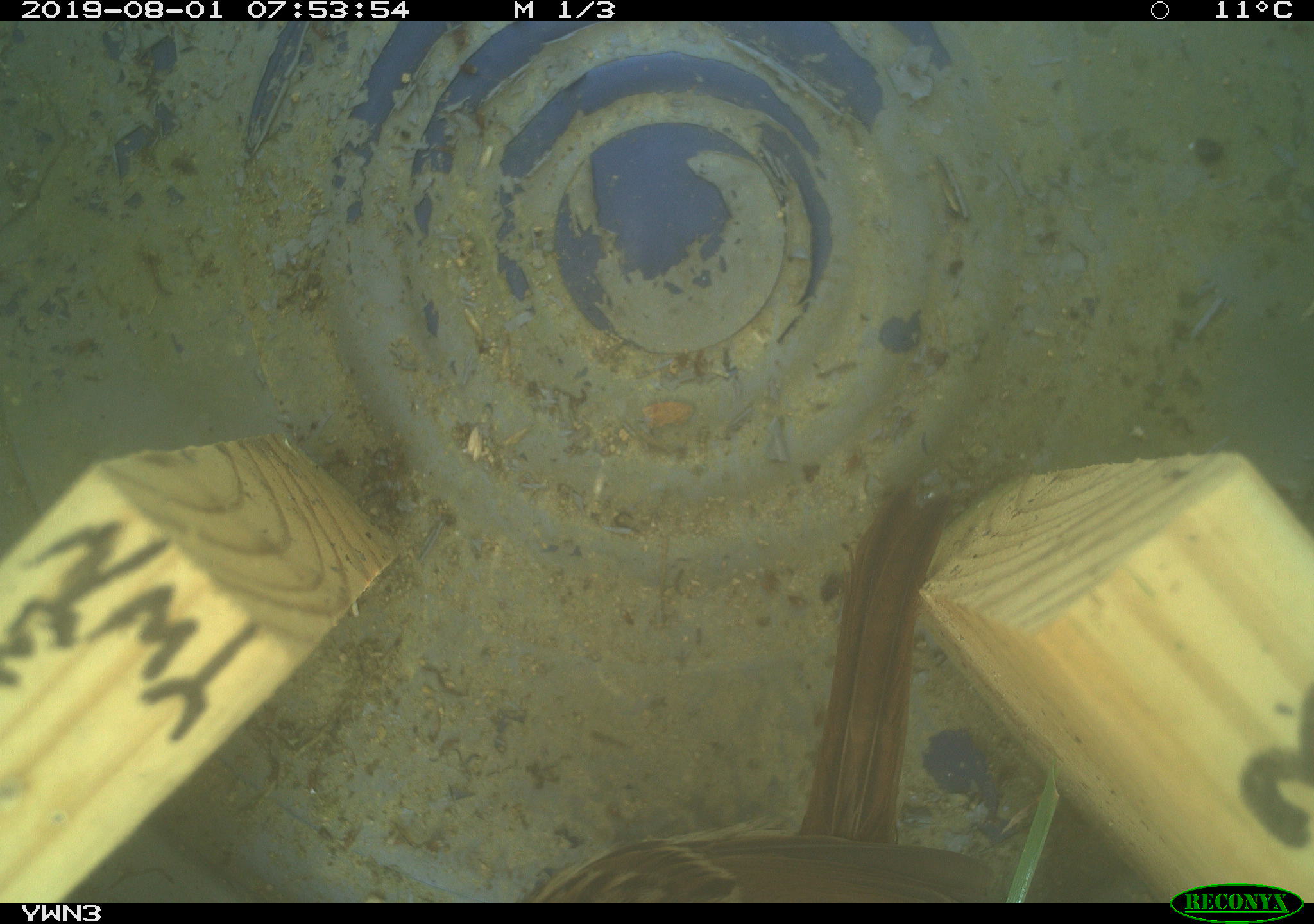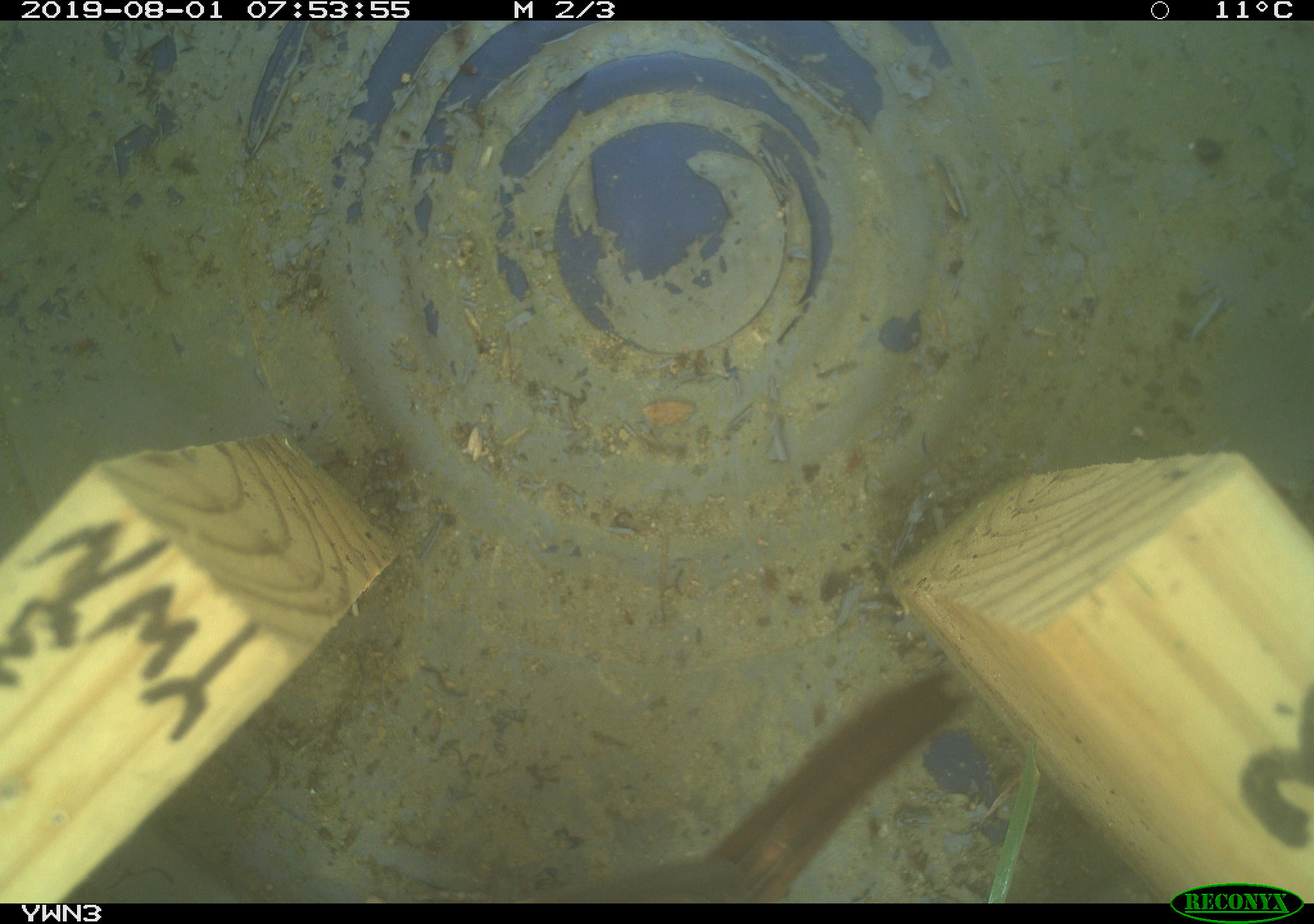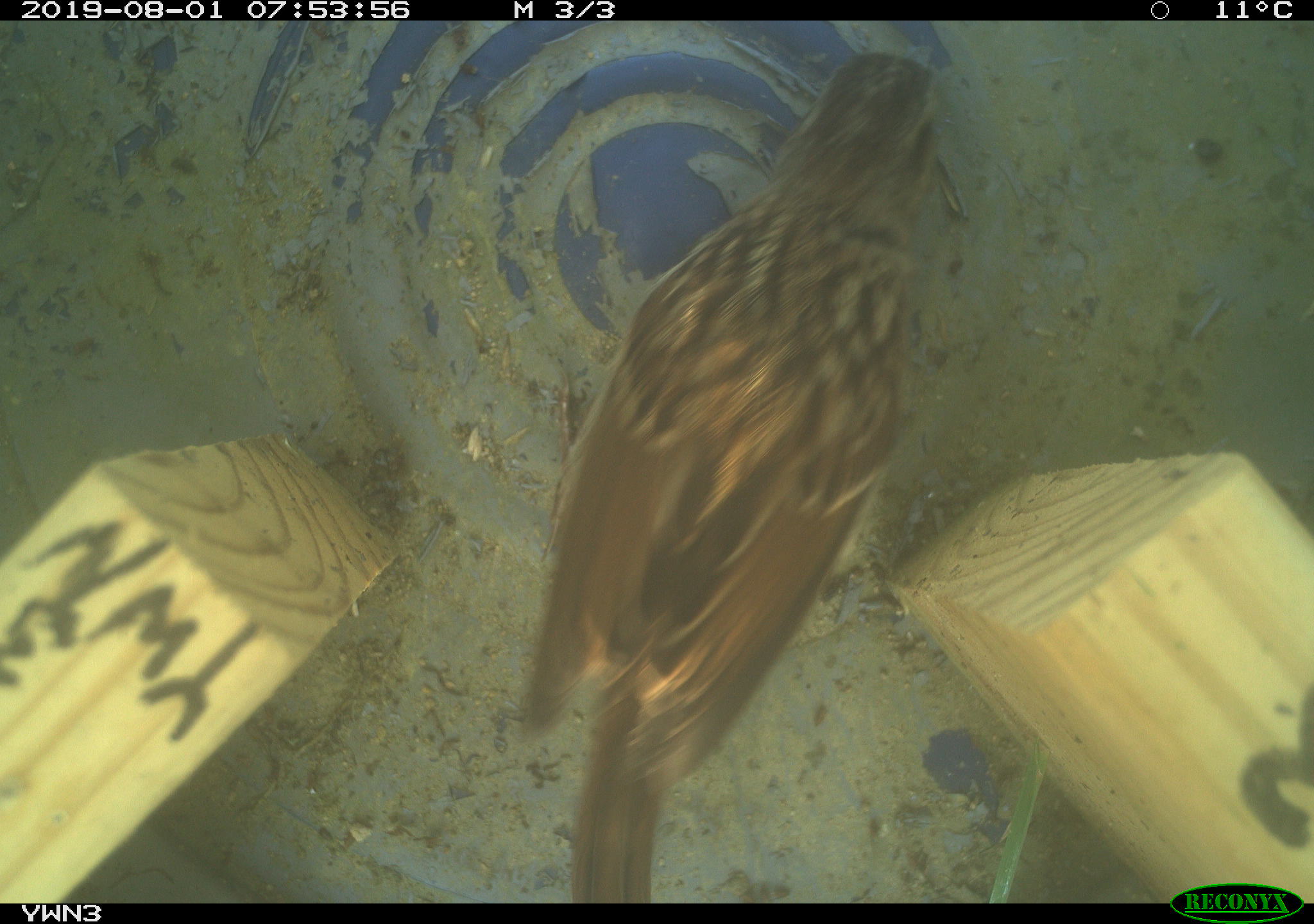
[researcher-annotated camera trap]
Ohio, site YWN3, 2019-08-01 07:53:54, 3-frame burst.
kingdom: Animalia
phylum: Chordata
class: Aves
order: Passeriformes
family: Passerellidae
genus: Melospiza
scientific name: Melospiza melodia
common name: song sparrow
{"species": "song sparrow (Melospiza melodia)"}